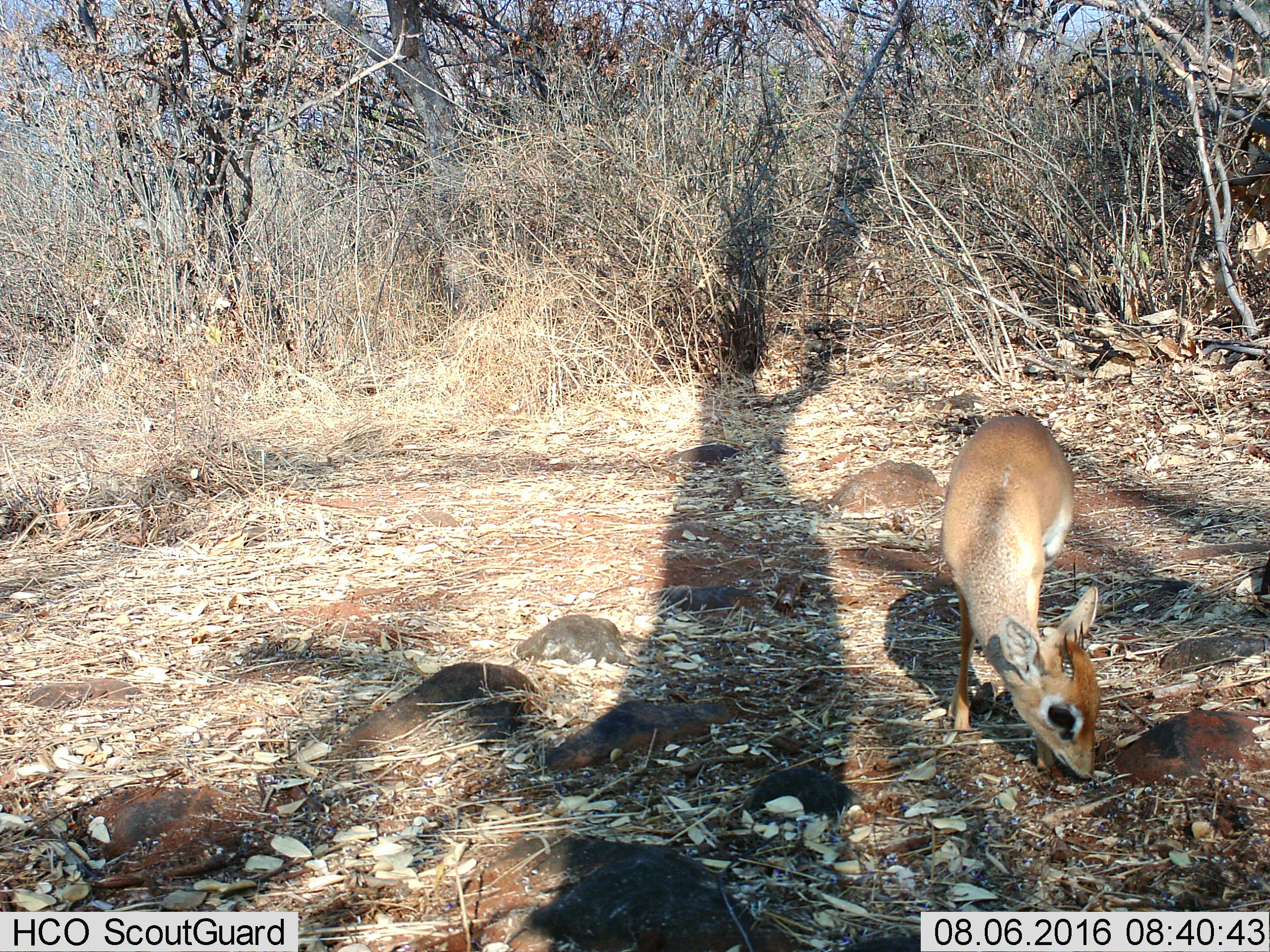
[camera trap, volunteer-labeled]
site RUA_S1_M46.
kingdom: Animalia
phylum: Chordata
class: Mammalia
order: Artiodactyla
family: Bovidae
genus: Madoqua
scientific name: Madoqua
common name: dik-dik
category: dikdik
Dikdik (dik-dik) (Madoqua), count 1. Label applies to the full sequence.